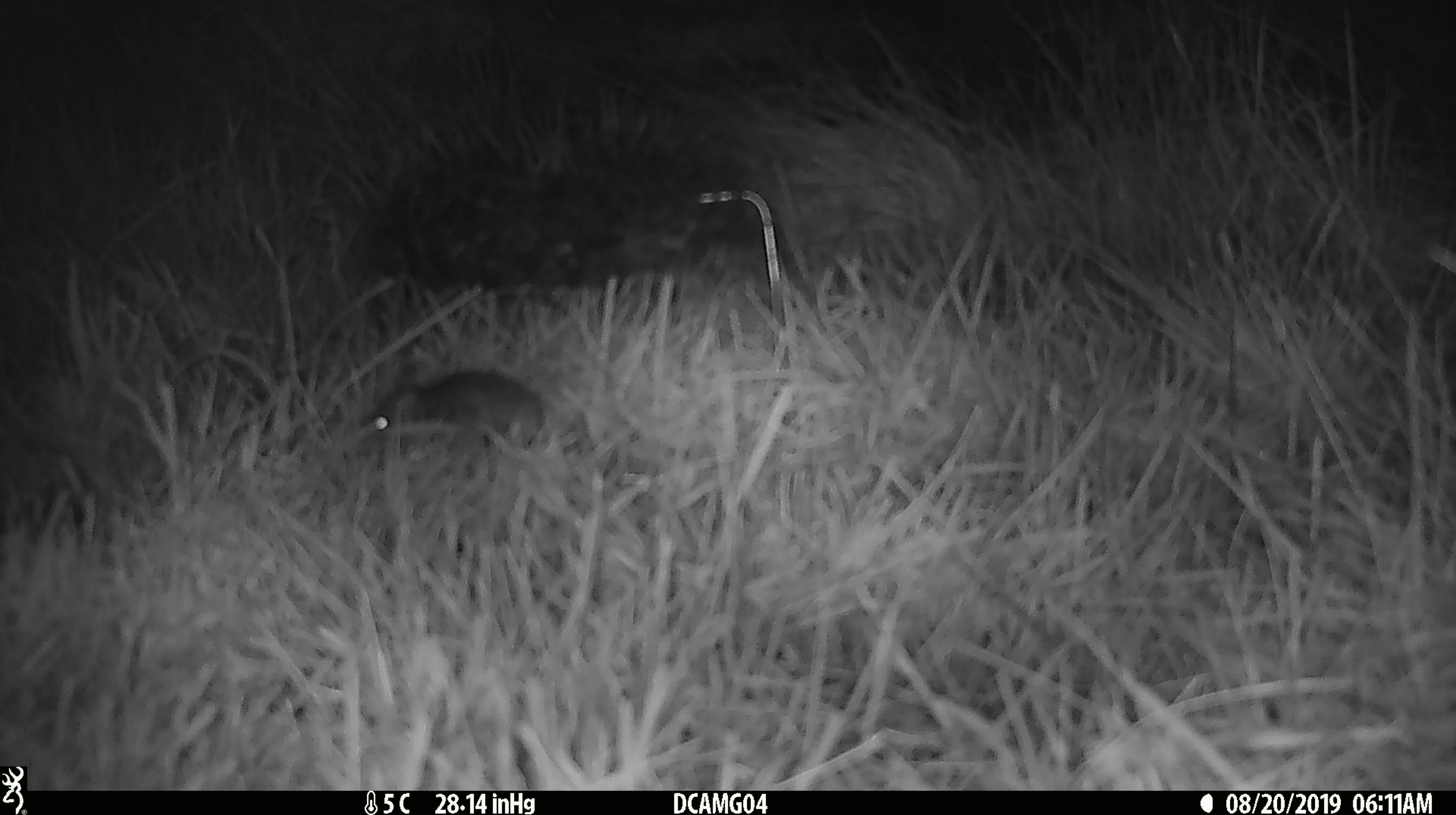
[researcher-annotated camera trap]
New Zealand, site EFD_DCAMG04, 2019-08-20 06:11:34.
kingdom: Animalia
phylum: Chordata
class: Mammalia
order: Rodentia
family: Muridae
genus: Mus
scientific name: Mus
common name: mouse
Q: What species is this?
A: Mouse (Mus).